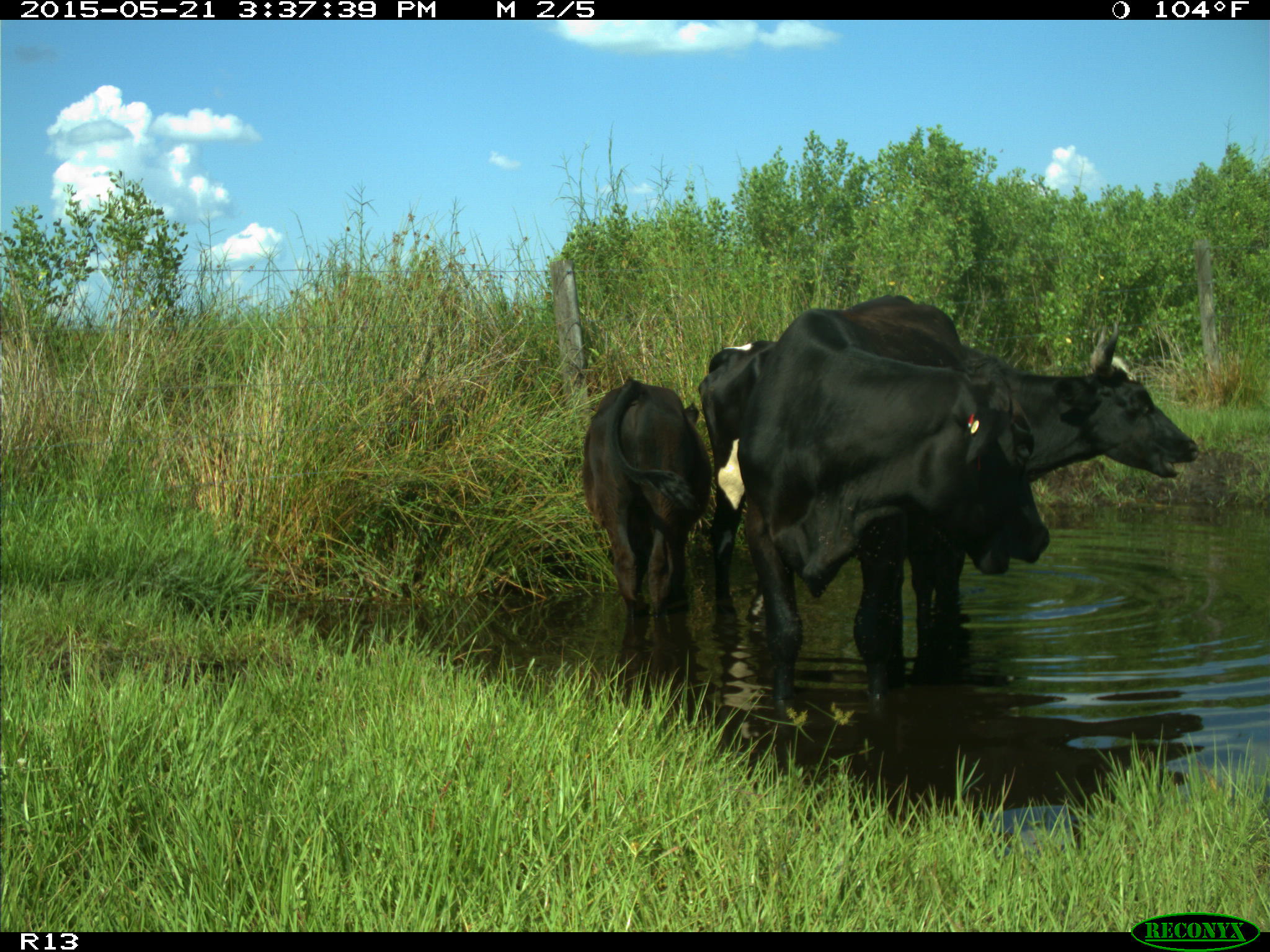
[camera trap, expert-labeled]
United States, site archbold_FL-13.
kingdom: Animalia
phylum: Chordata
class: Mammalia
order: Artiodactyla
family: Bovidae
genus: Bos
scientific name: Bos taurus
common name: domestic cow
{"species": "Bos taurus (domestic cow)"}